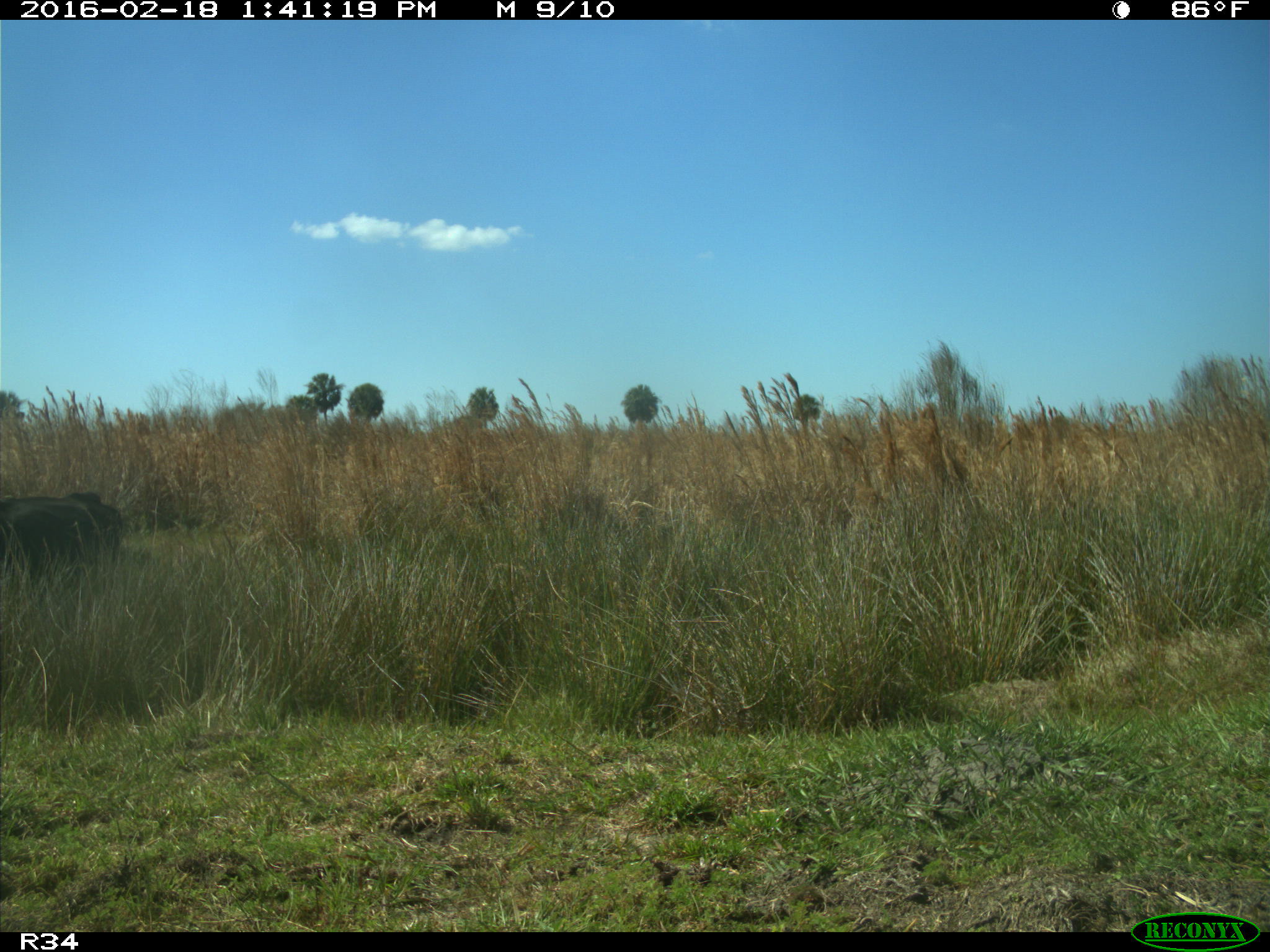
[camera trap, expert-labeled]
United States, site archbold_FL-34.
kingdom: Animalia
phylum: Chordata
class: Mammalia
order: Artiodactyla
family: Bovidae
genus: Bos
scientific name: Bos taurus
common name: domestic cow